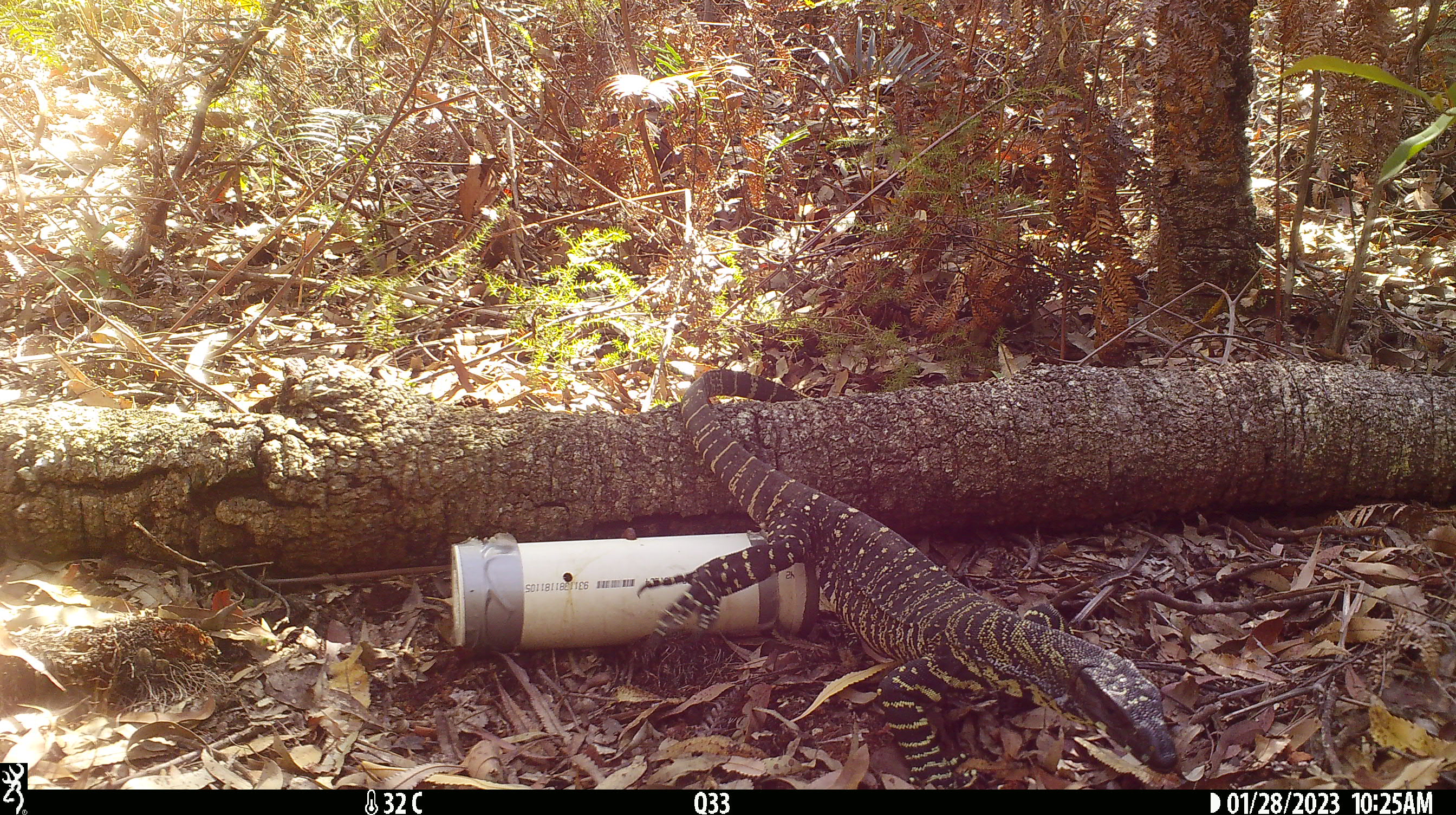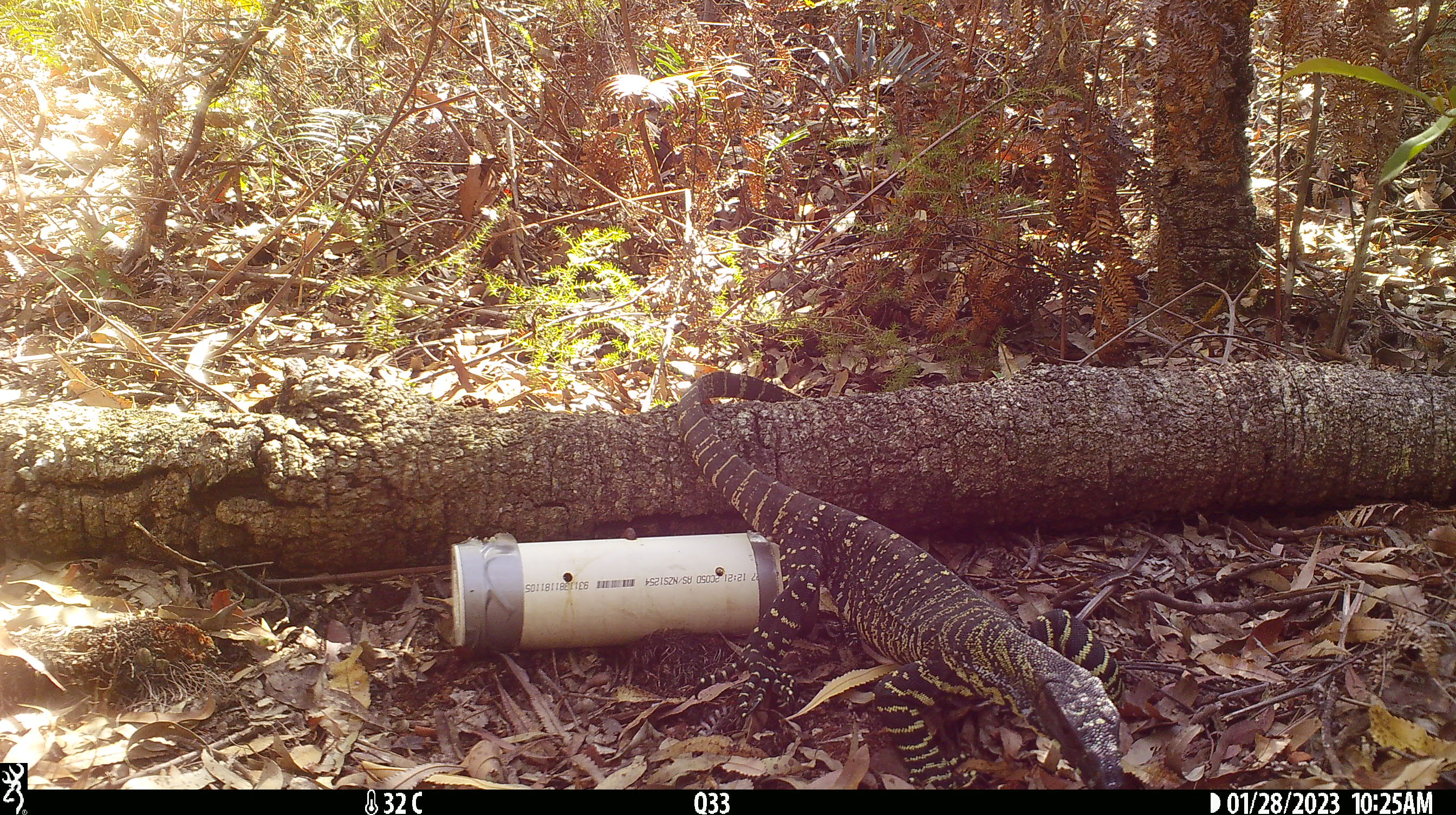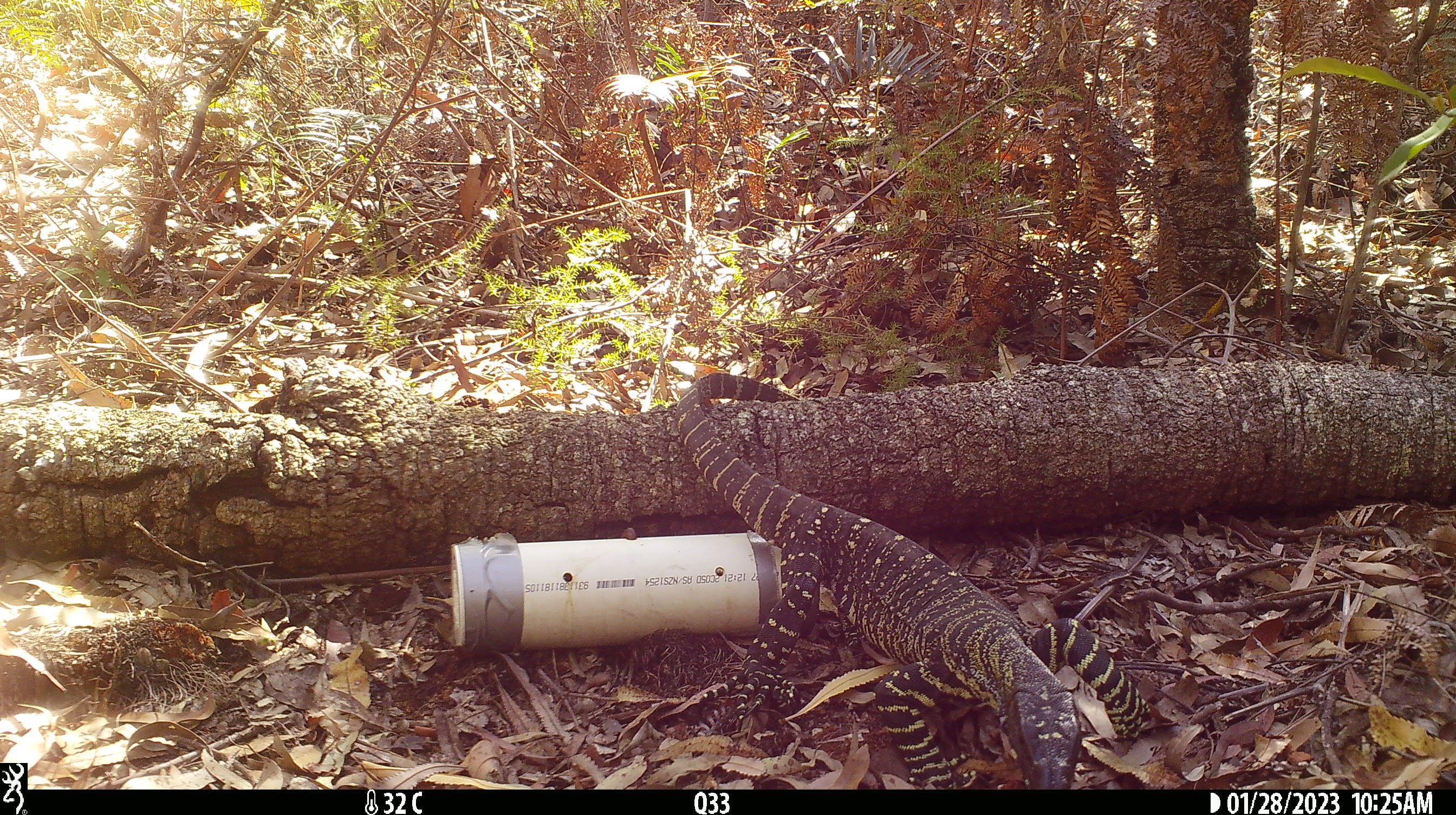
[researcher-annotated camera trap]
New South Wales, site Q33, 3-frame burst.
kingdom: Animalia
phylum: Chordata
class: Reptilia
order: Squamata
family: Varanidae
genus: Varanus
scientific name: Varanus varius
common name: lace monitor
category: goanna